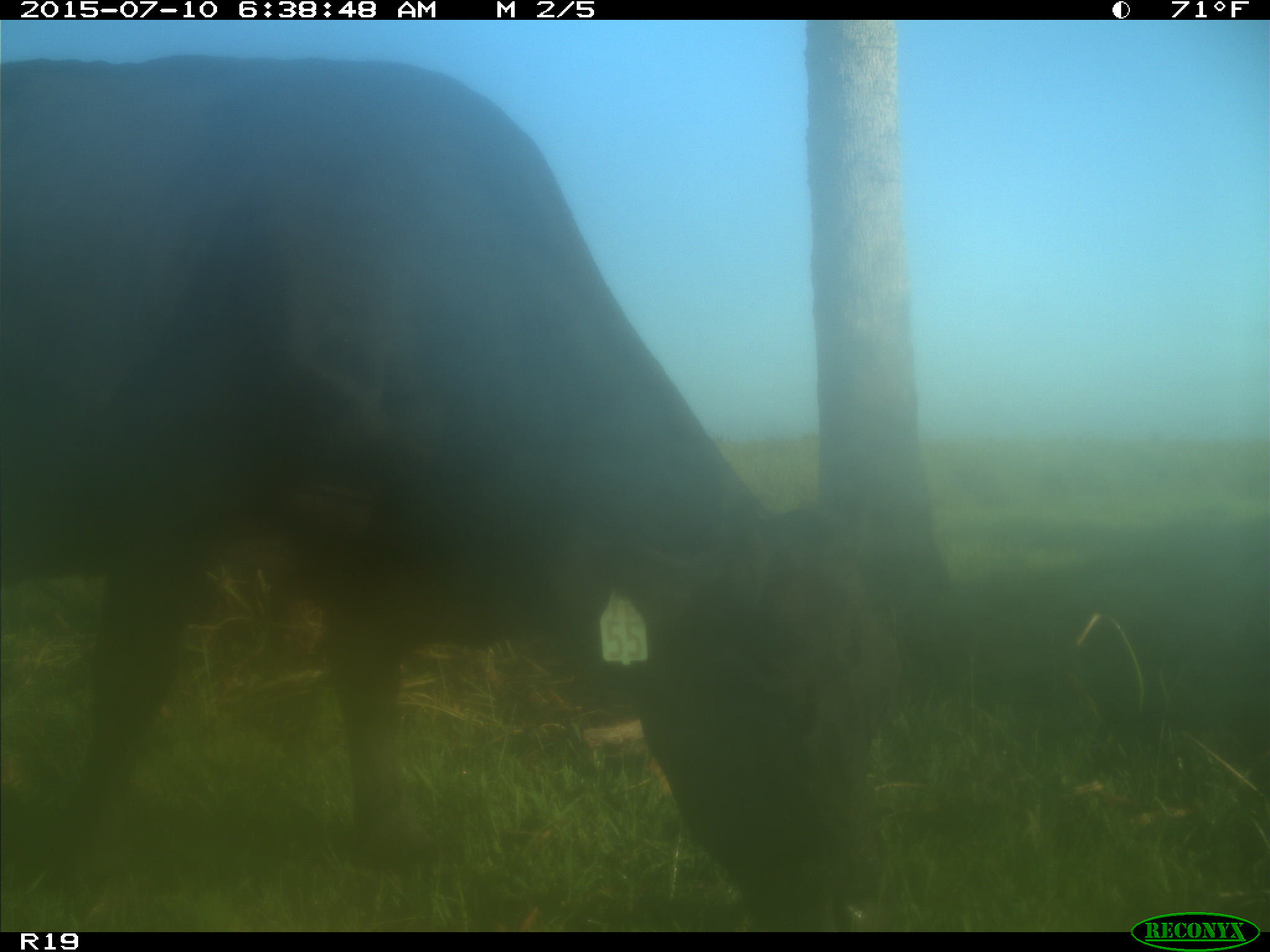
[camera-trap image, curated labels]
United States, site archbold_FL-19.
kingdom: Animalia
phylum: Chordata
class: Mammalia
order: Artiodactyla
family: Bovidae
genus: Bos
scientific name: Bos taurus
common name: domestic cow